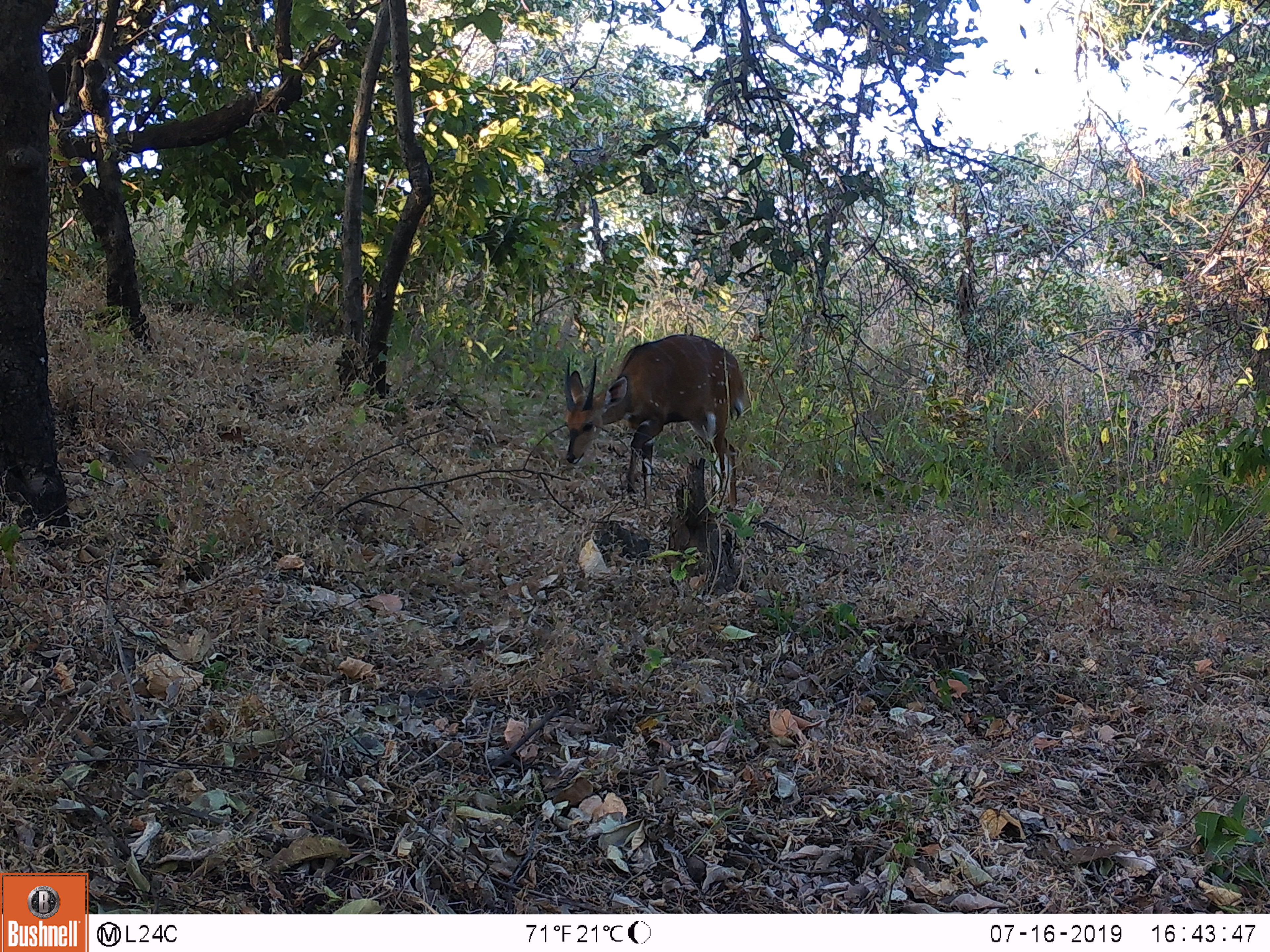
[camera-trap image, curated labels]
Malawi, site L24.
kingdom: Animalia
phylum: Chordata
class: Mammalia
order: Artiodactyla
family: Bovidae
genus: Tragelaphus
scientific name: Tragelaphus sylvaticus sylvaticus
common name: cape bushbuck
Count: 1.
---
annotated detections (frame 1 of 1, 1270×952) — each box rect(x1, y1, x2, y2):
cape bushbuck: rect(546, 317, 755, 513)